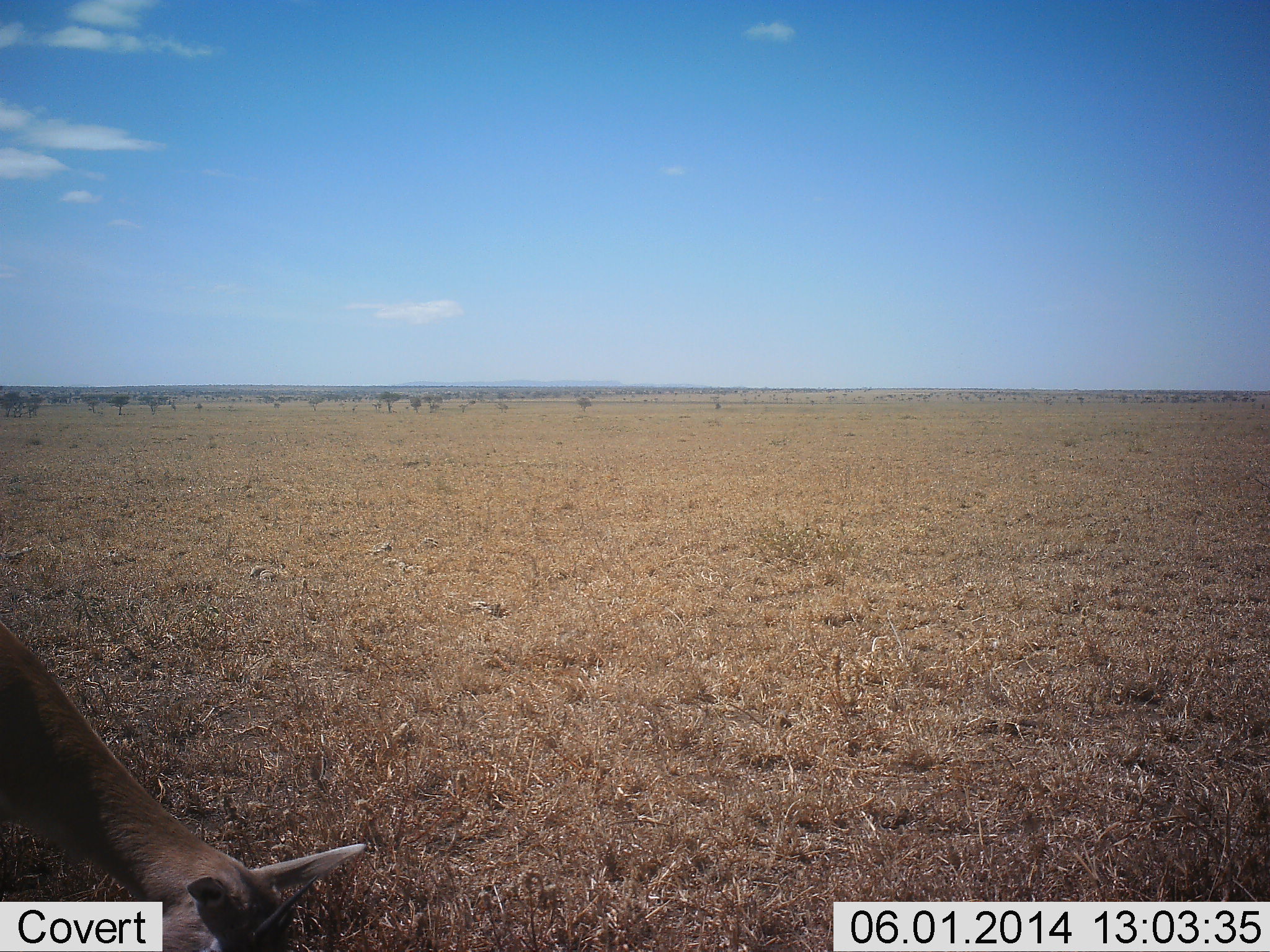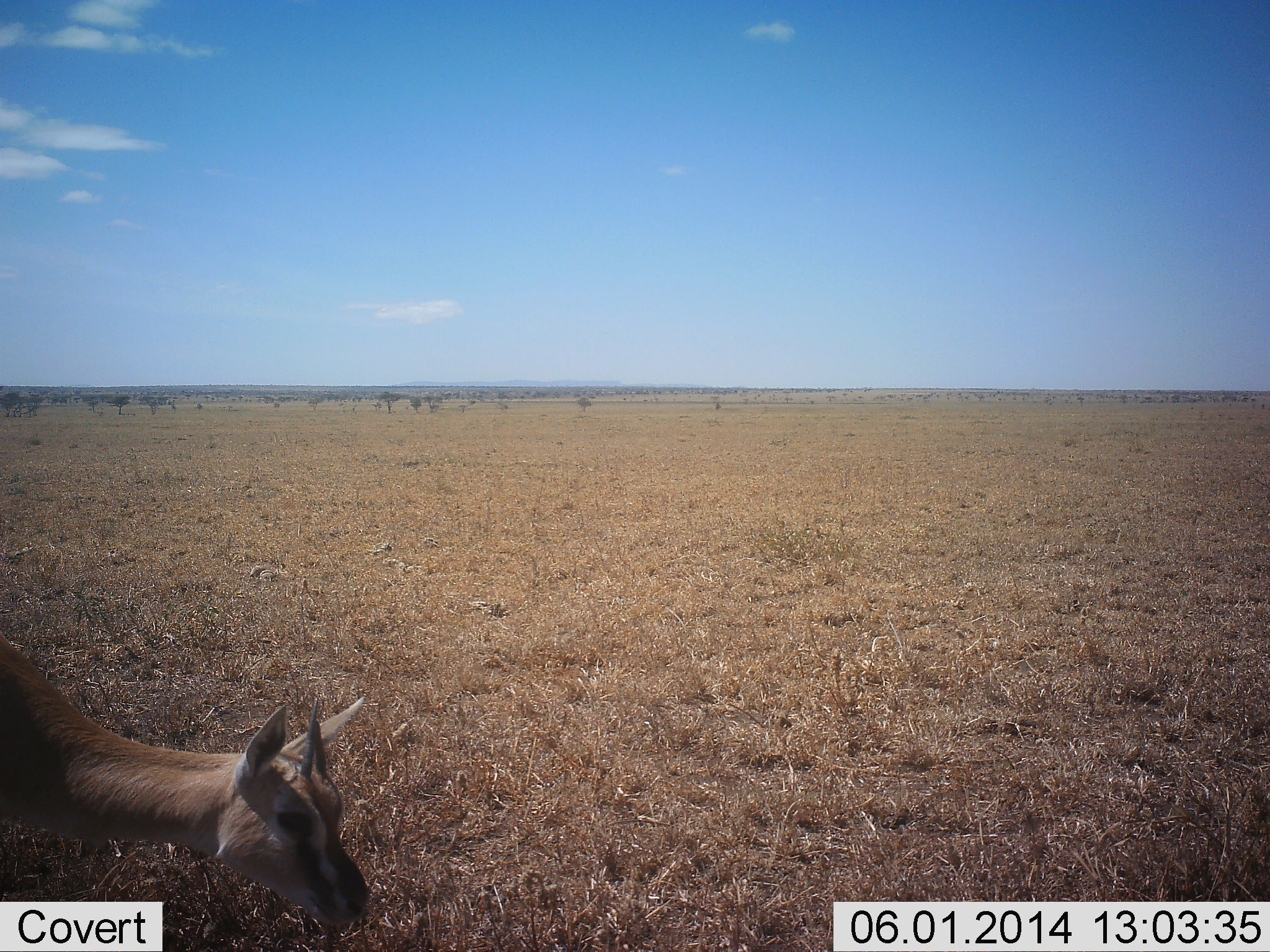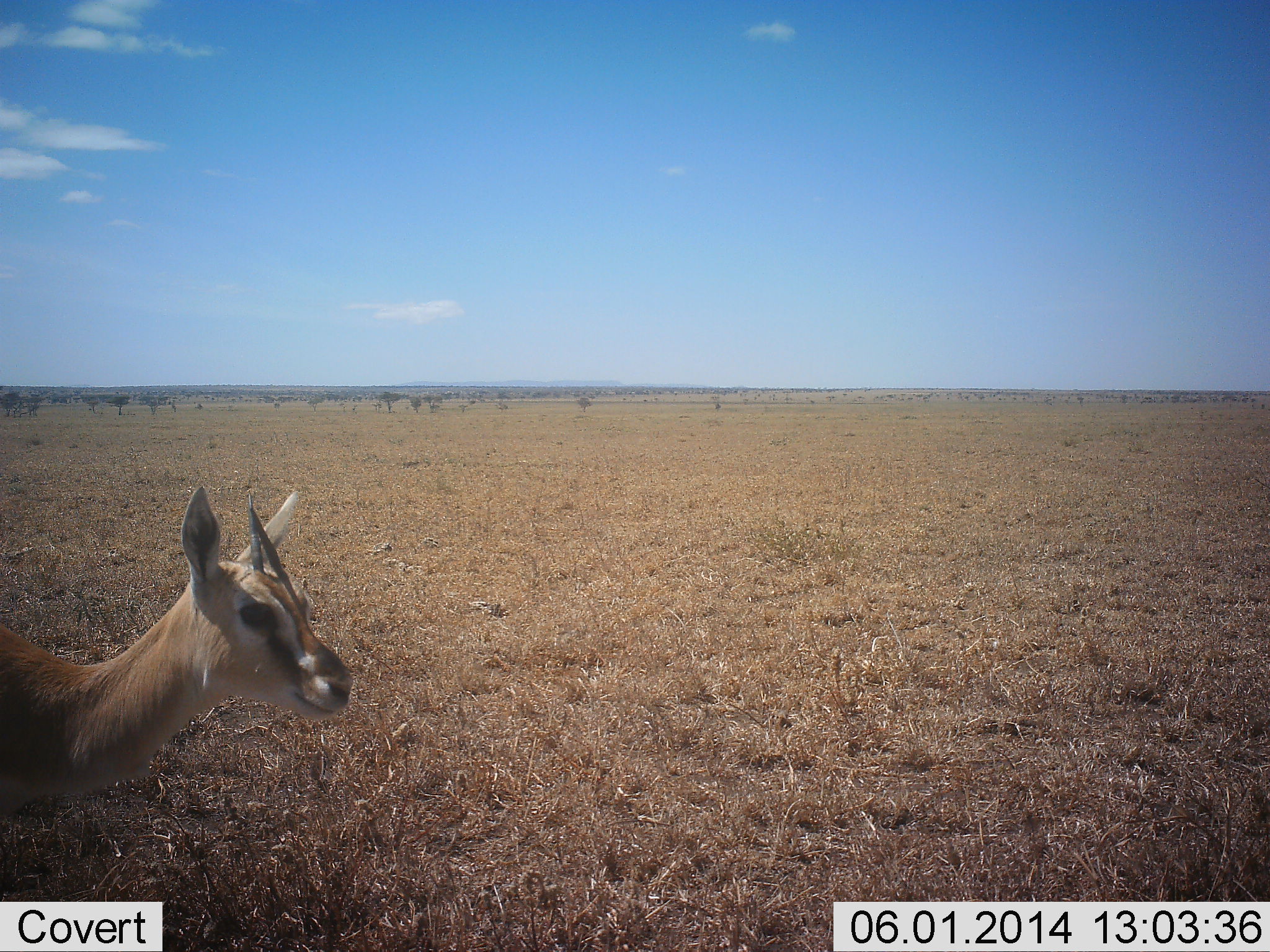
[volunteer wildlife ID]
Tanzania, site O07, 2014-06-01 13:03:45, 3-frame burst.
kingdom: Animalia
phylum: Chordata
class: Mammalia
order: Artiodactyla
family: Bovidae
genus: Eudorcas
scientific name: Eudorcas thomsonii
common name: thomson's gazelle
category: gazellethomsons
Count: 1.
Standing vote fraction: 20%.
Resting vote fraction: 0%.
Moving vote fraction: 20%.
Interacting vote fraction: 0%.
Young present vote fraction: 0%.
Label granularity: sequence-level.